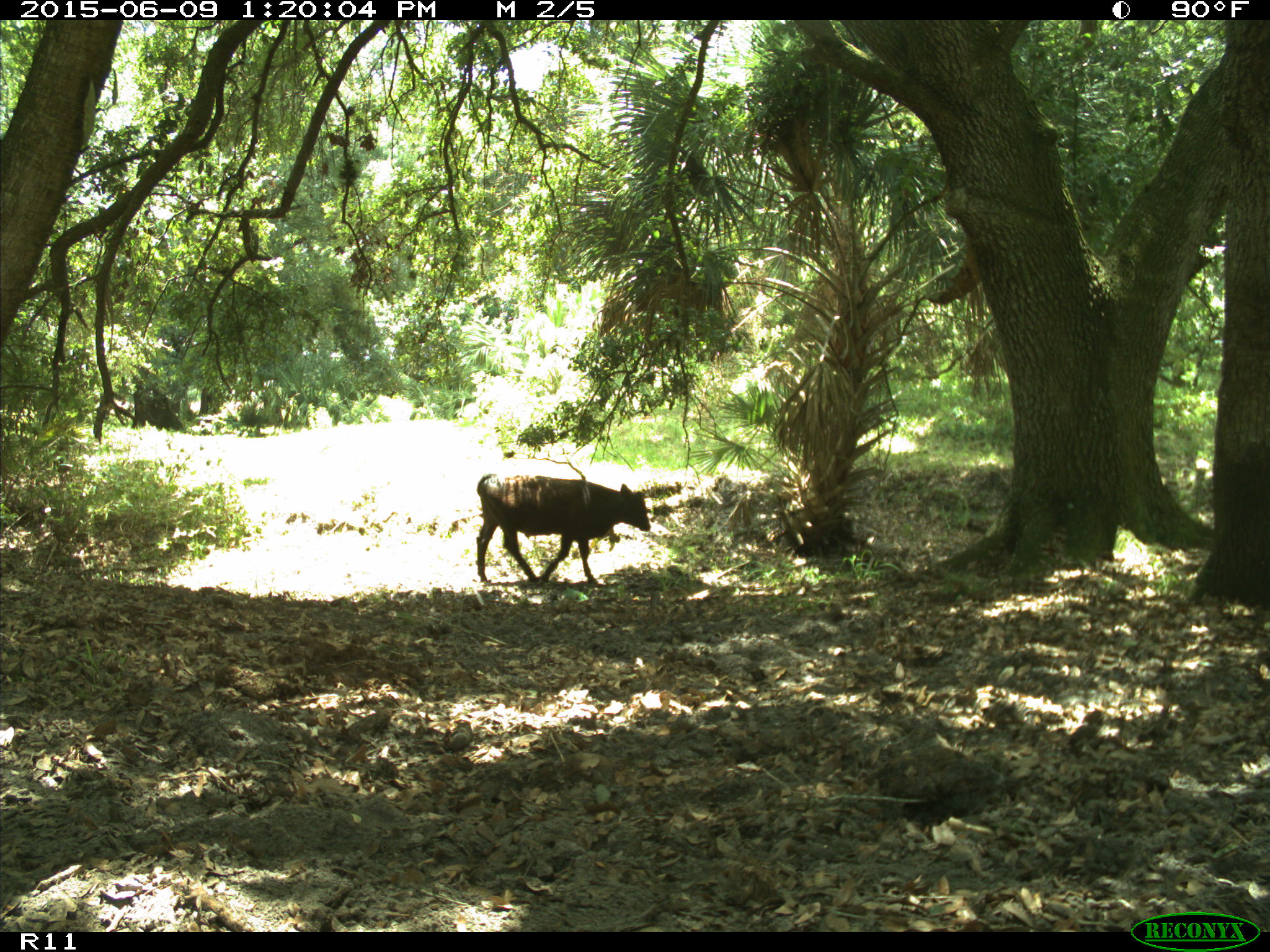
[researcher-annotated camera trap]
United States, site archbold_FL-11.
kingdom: Animalia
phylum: Chordata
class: Mammalia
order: Artiodactyla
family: Bovidae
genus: Bos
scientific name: Bos taurus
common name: domestic cow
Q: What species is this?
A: Bos taurus (domestic cow).